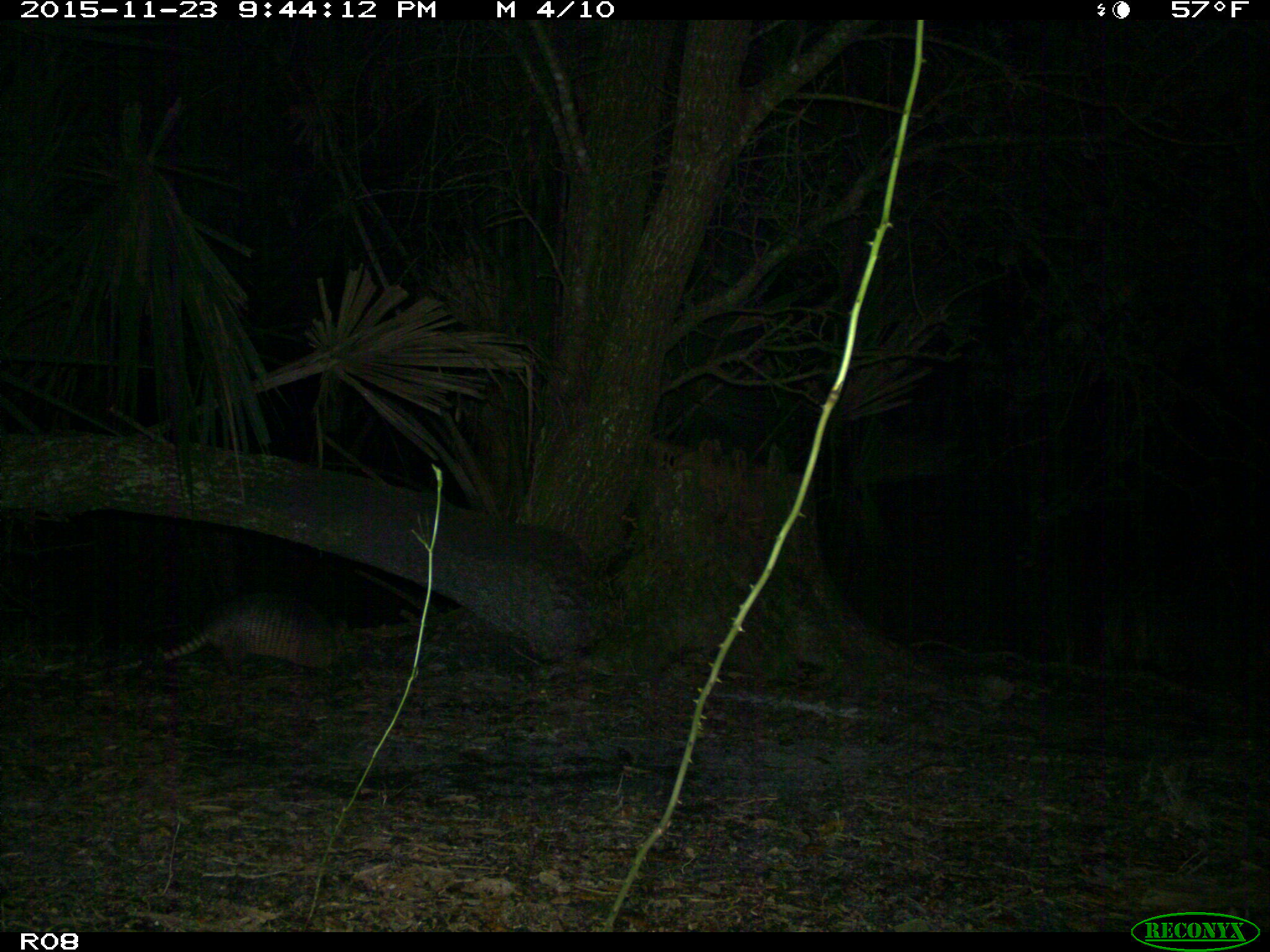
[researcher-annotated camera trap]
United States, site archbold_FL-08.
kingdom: Animalia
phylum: Chordata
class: Mammalia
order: Cingulata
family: Dasypodidae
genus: Dasypus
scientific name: Dasypus novemcinctus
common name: nine-banded armadillo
Dasypus novemcinctus (nine-banded armadillo).